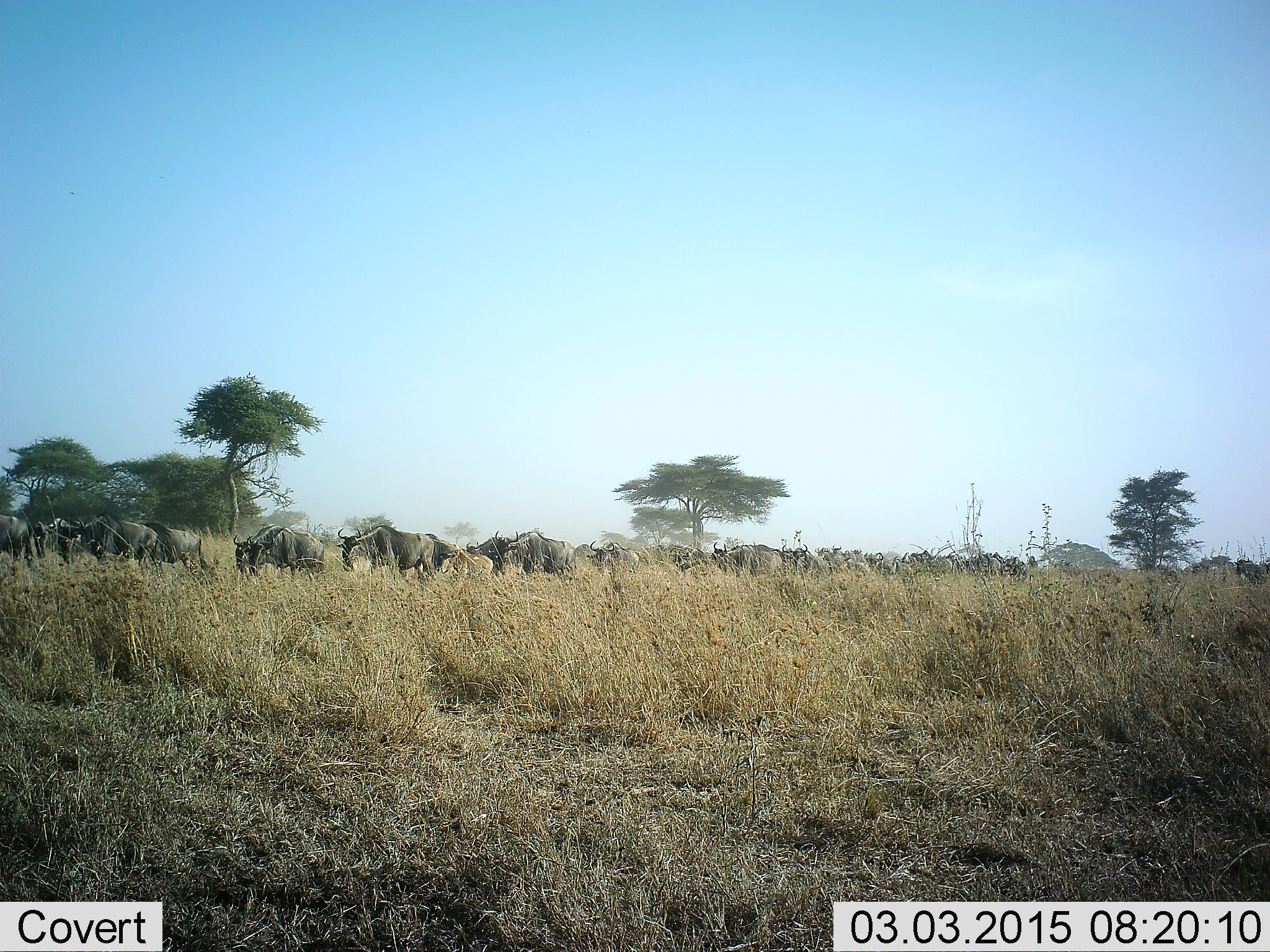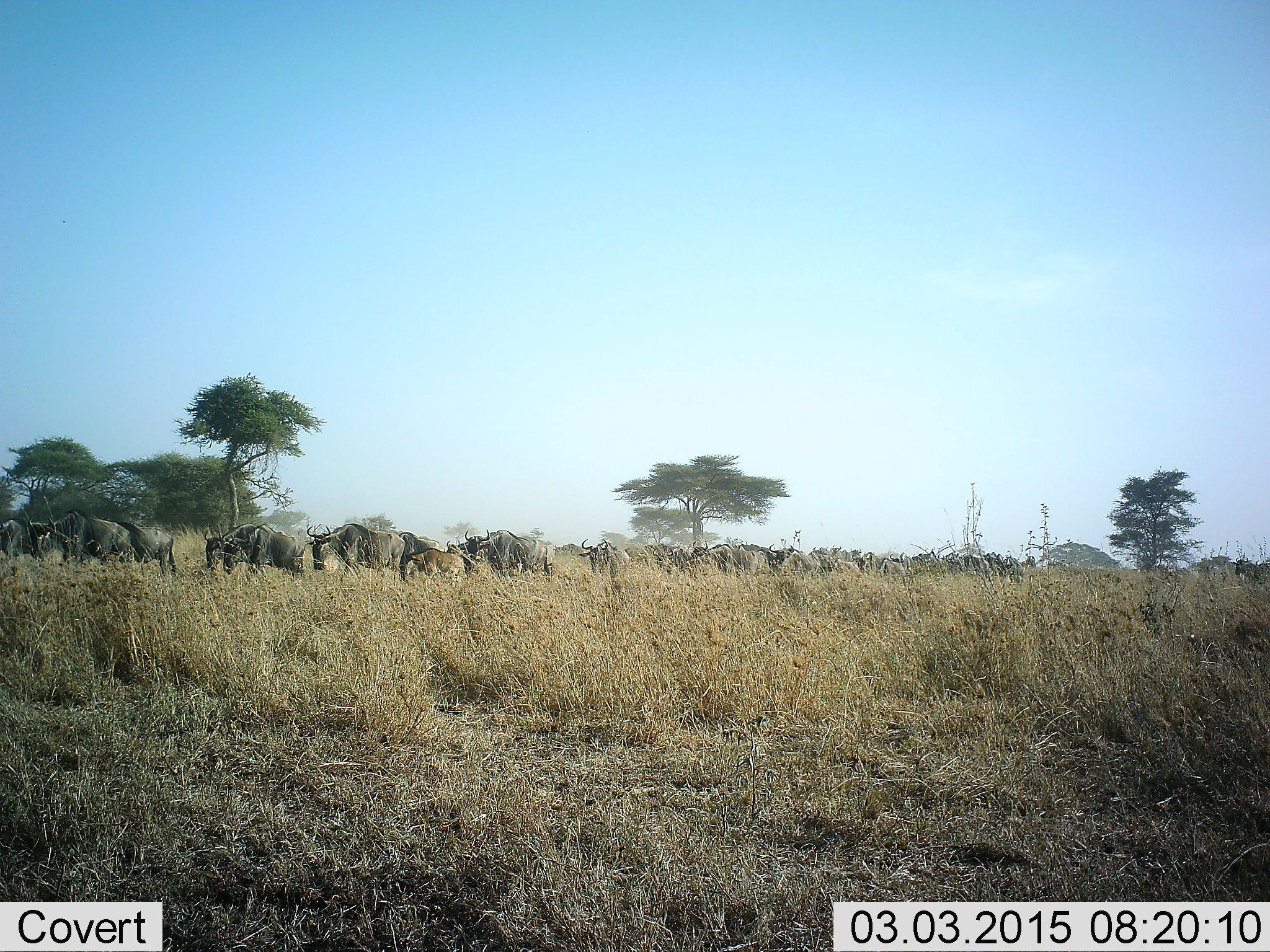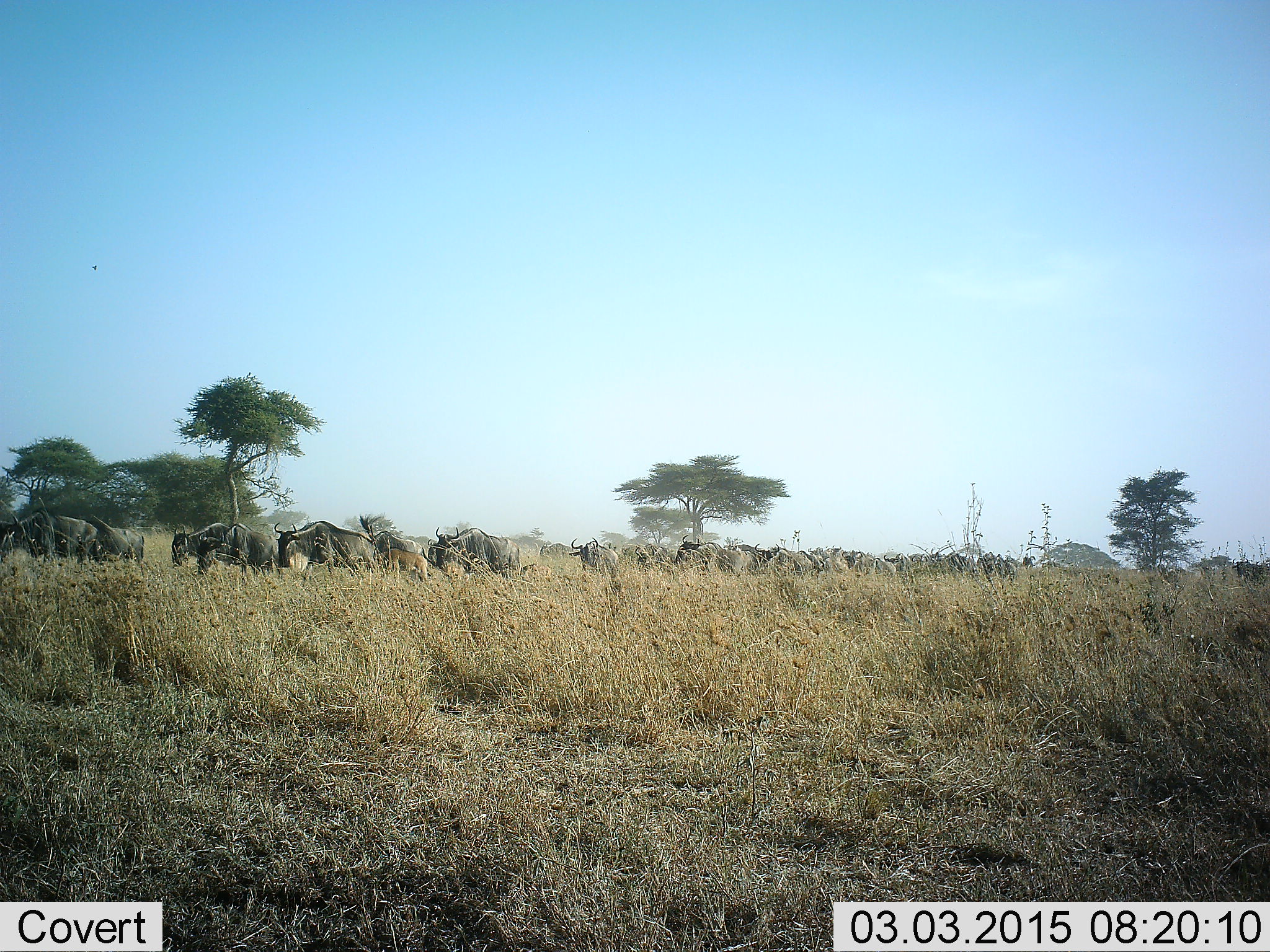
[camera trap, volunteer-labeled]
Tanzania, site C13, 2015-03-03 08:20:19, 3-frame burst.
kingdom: Animalia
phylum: Chordata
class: Mammalia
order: Artiodactyla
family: Bovidae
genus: Connochaetes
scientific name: Connochaetes taurinus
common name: blue wildebeest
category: wildebeest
Wildebeest (blue wildebeest) (Connochaetes taurinus), count 11-50. Behavior (volunteer vote fractions): standing 10%, resting 10%, moving 100%, interacting 10%. Young present (vote fraction): 10%. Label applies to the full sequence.